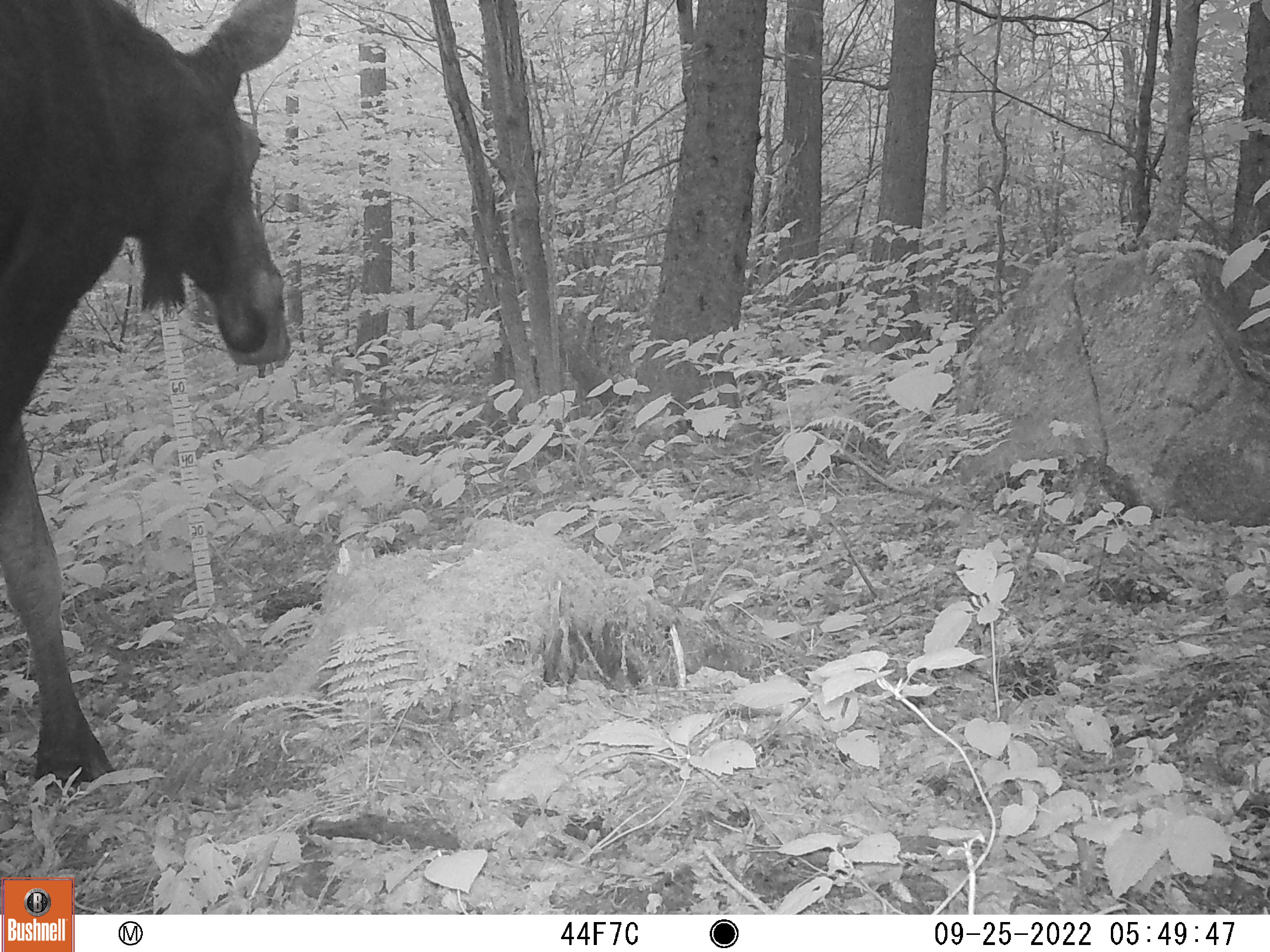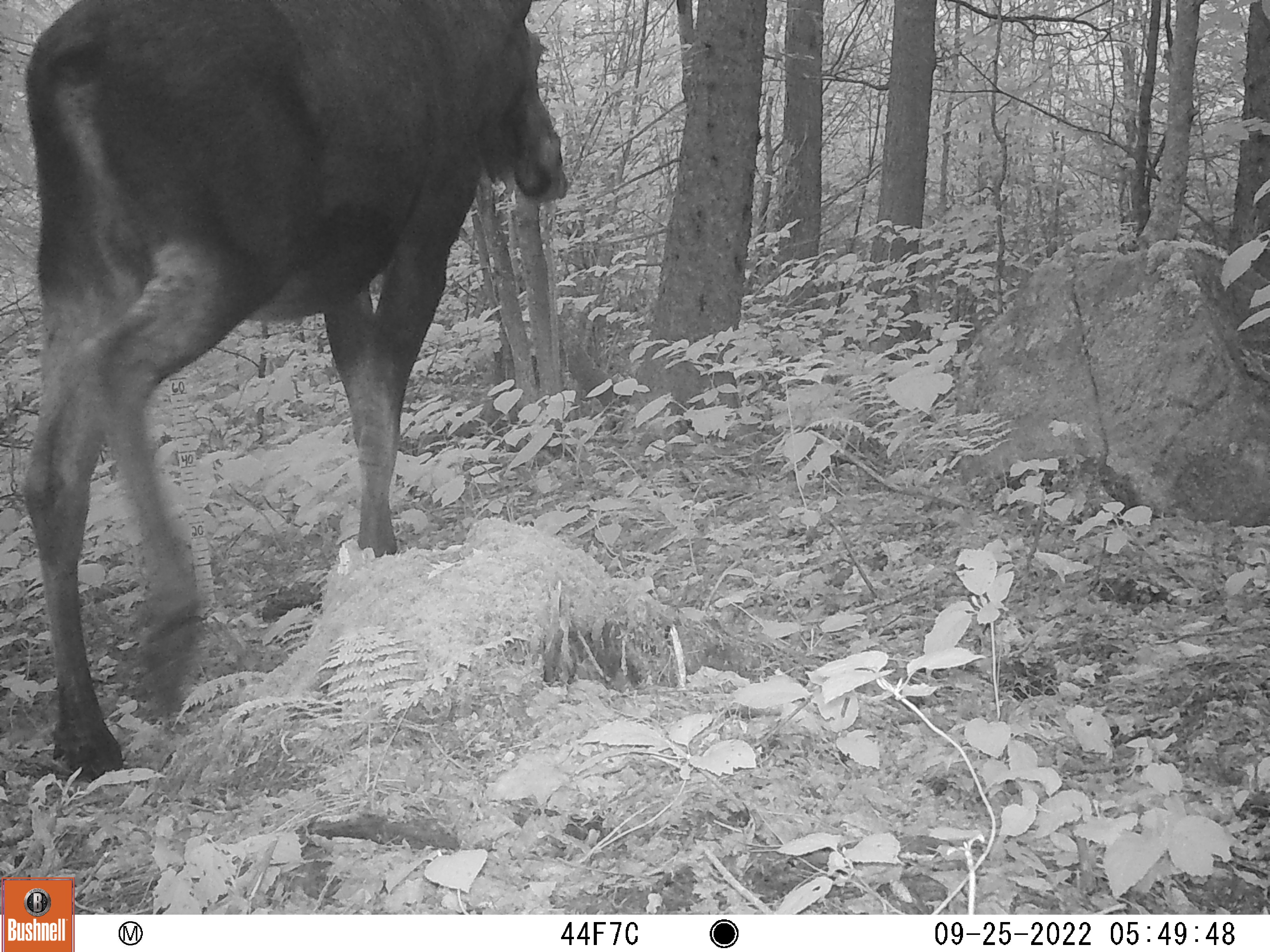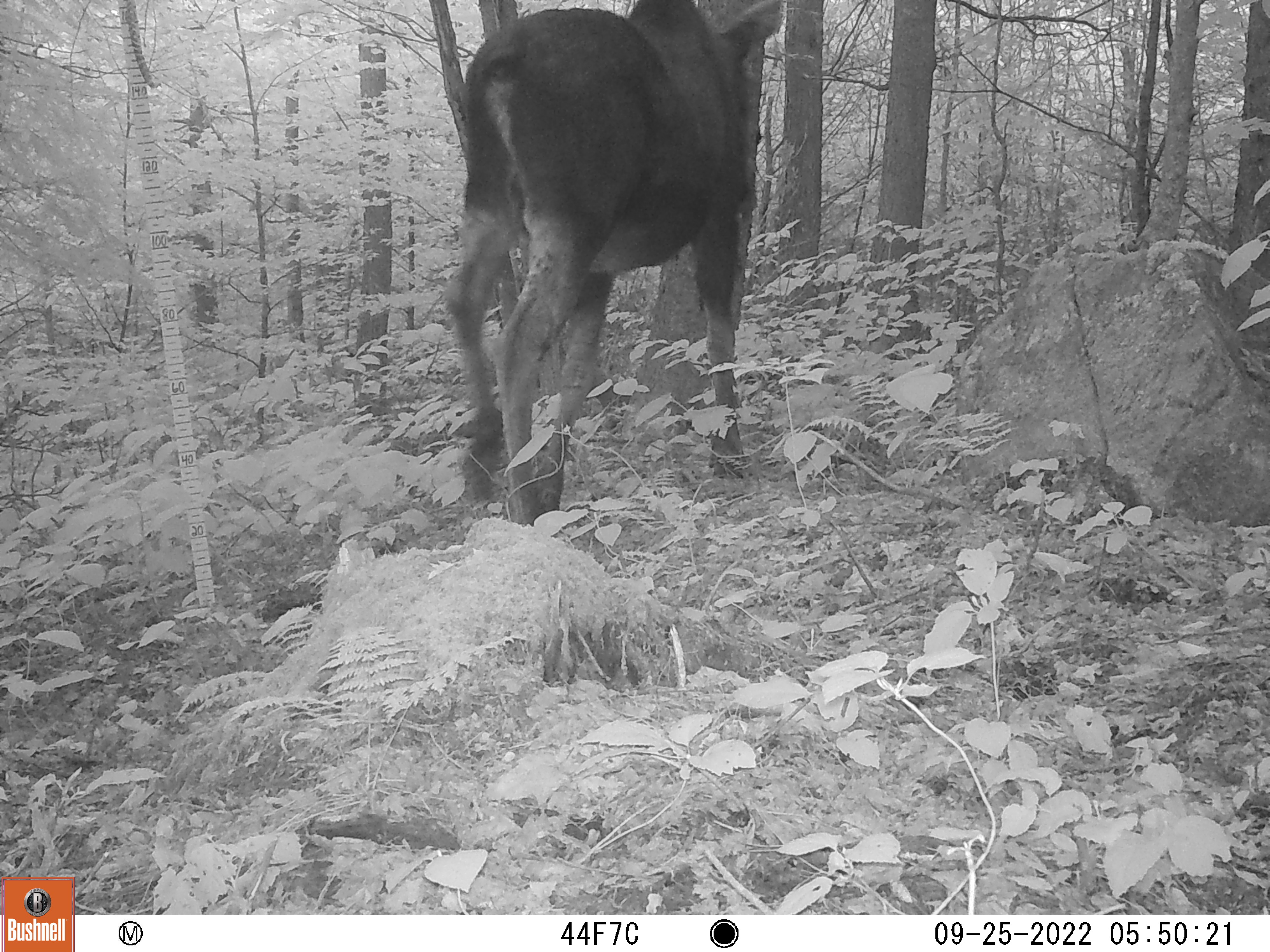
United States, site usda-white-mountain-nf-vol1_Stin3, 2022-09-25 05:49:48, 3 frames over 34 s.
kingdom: Animalia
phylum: Chordata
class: Mammalia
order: Artiodactyla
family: Cervidae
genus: Alces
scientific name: Alces alces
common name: moose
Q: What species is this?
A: Moose (Alces alces).